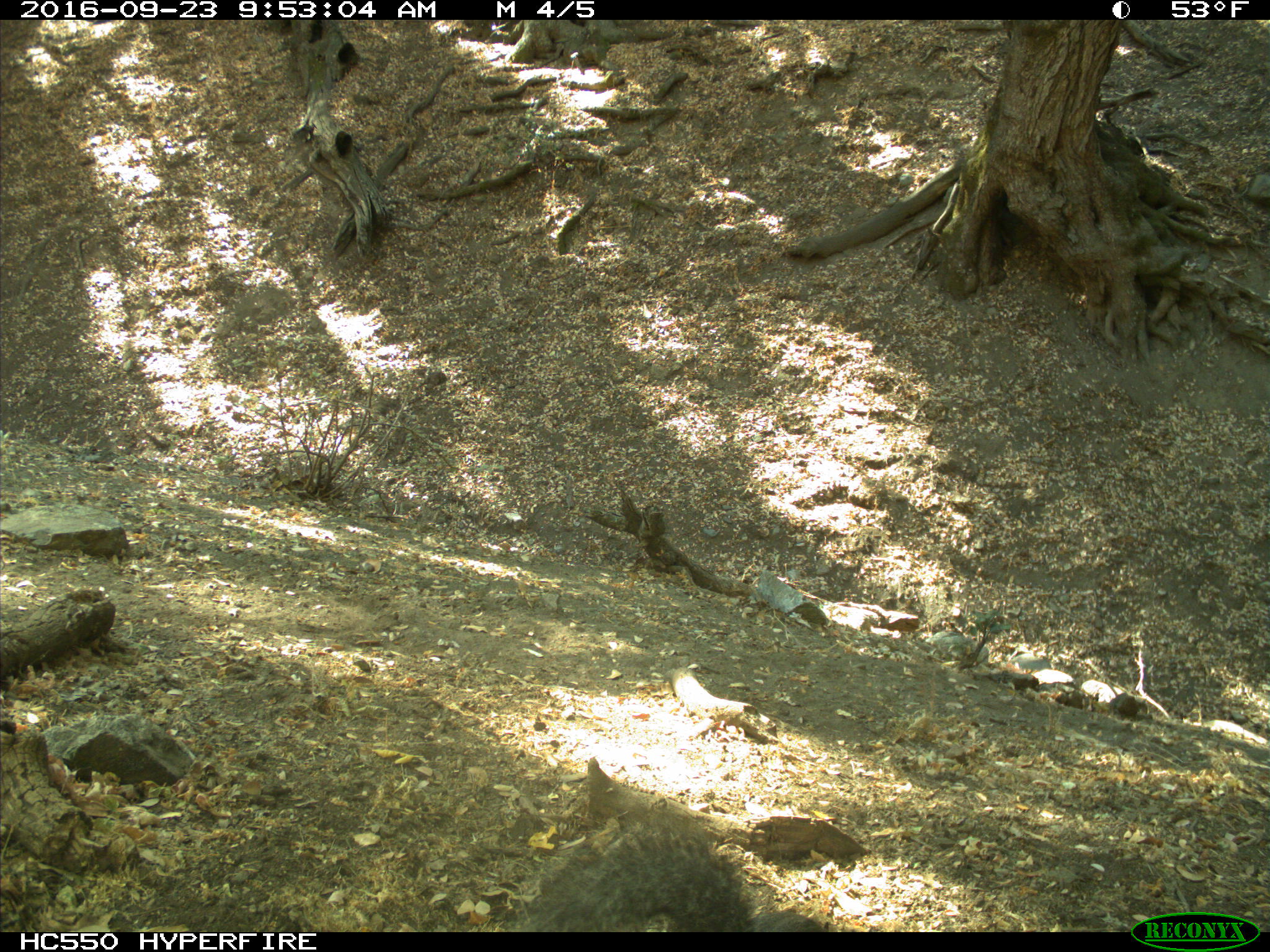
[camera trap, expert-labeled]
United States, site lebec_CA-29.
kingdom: Animalia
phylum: Chordata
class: Mammalia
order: Rodentia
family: Sciuridae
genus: Sciurus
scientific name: Sciurus carolinensis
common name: eastern gray squirrel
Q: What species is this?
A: Sciurus carolinensis (eastern gray squirrel).